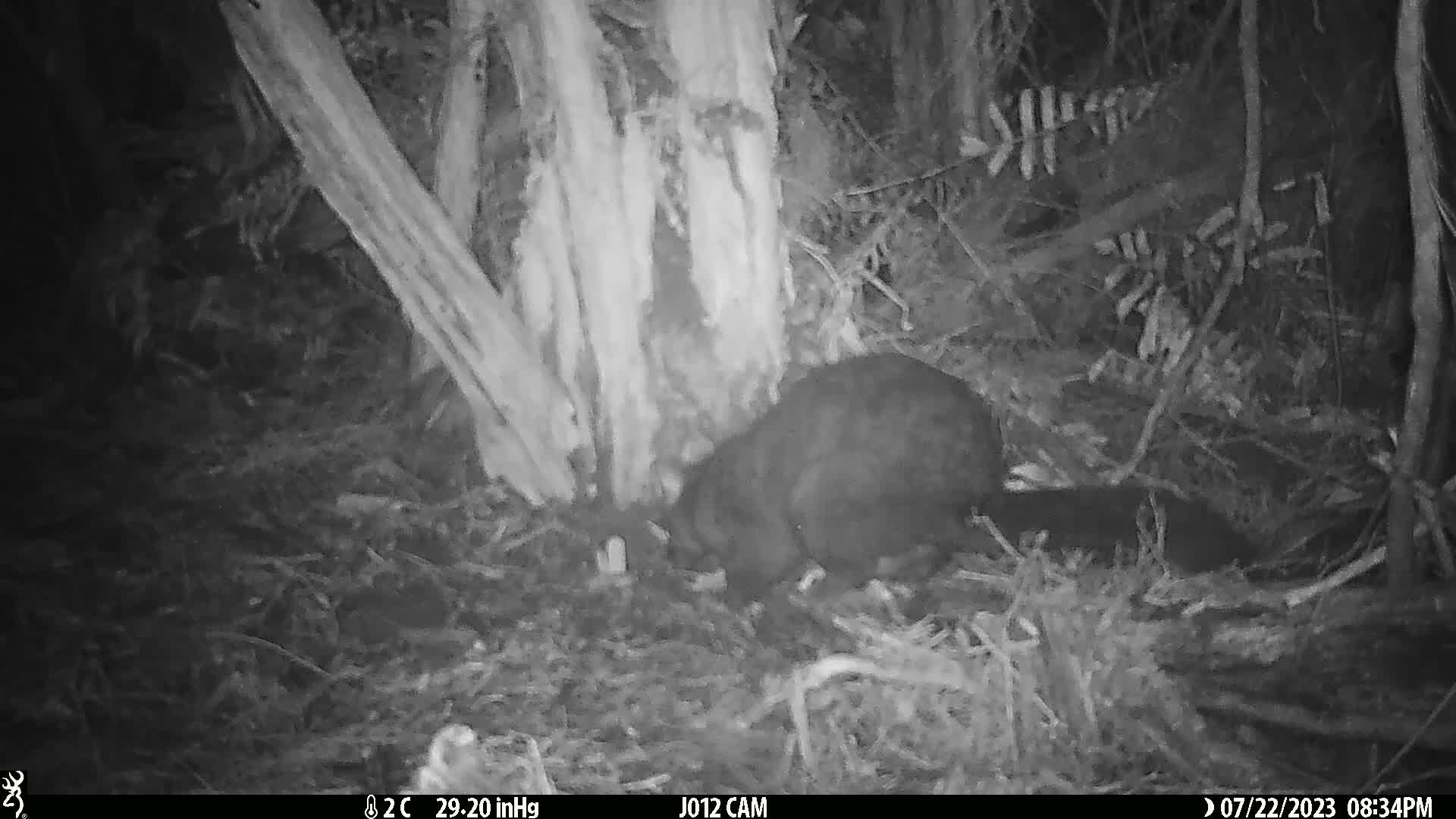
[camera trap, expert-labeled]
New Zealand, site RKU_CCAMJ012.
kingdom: Animalia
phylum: Chordata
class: Mammalia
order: Diprotodontia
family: Phalangeridae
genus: Trichosurus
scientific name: Trichosurus vulpecula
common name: common brushtail possum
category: possum